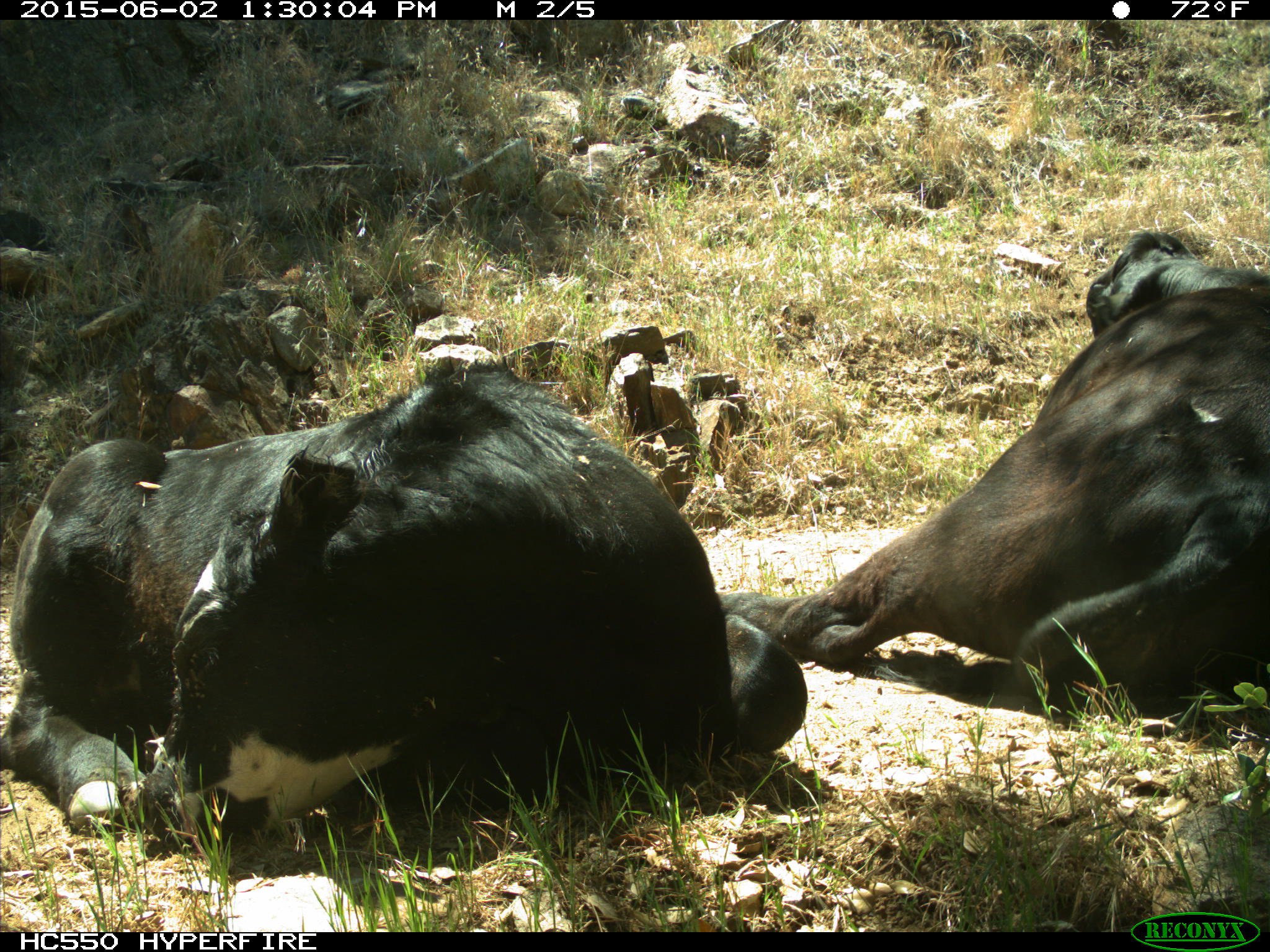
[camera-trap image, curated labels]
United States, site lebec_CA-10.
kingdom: Animalia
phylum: Chordata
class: Mammalia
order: Artiodactyla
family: Bovidae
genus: Bos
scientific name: Bos taurus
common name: domestic cow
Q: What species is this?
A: Bos taurus (domestic cow).